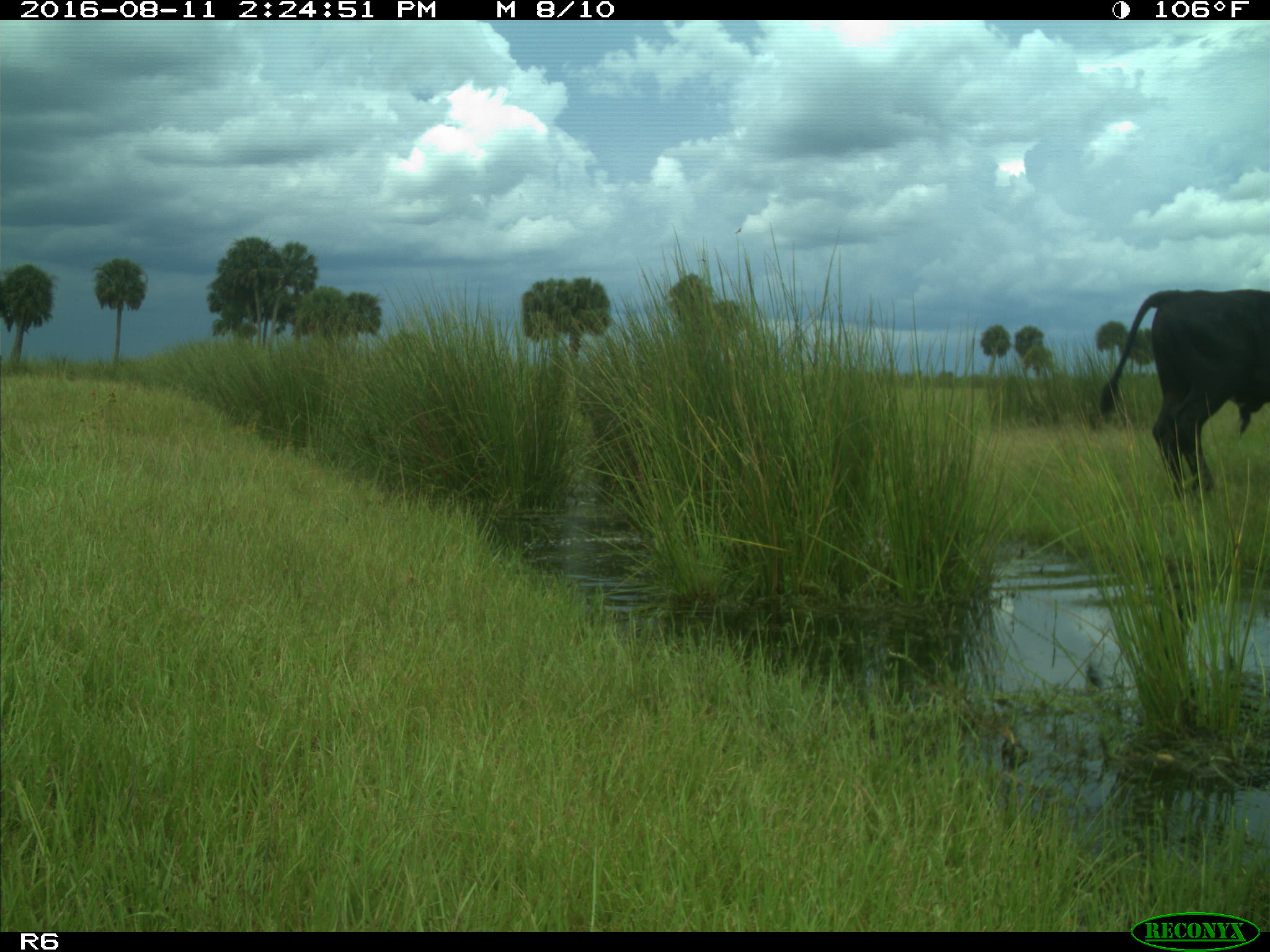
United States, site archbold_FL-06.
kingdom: Animalia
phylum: Chordata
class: Mammalia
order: Artiodactyla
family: Bovidae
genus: Bos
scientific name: Bos taurus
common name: domestic cow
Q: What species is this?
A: Bos taurus (domestic cow).